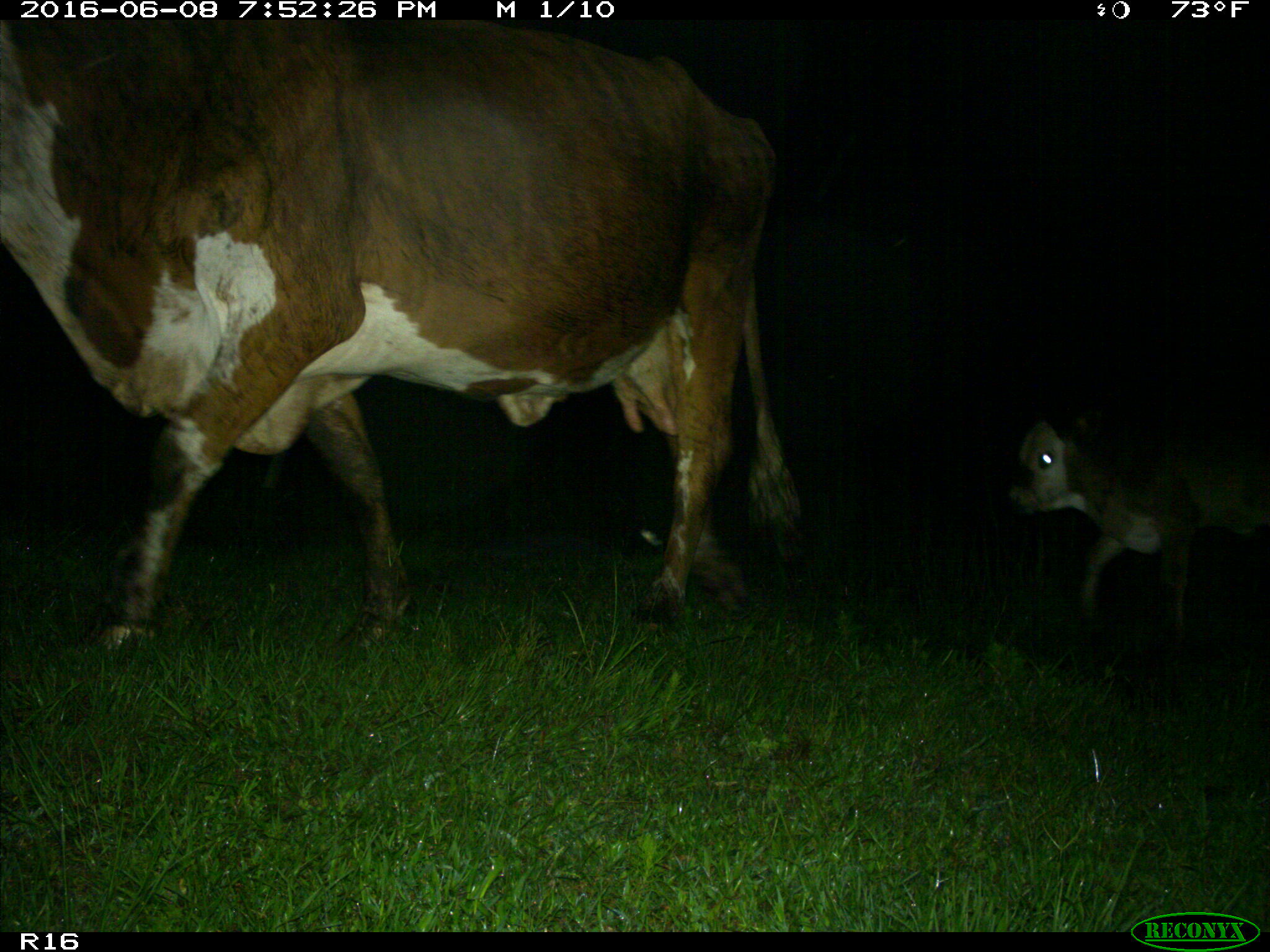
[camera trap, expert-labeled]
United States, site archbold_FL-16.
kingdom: Animalia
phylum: Chordata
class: Mammalia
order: Artiodactyla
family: Bovidae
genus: Bos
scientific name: Bos taurus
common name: domestic cow